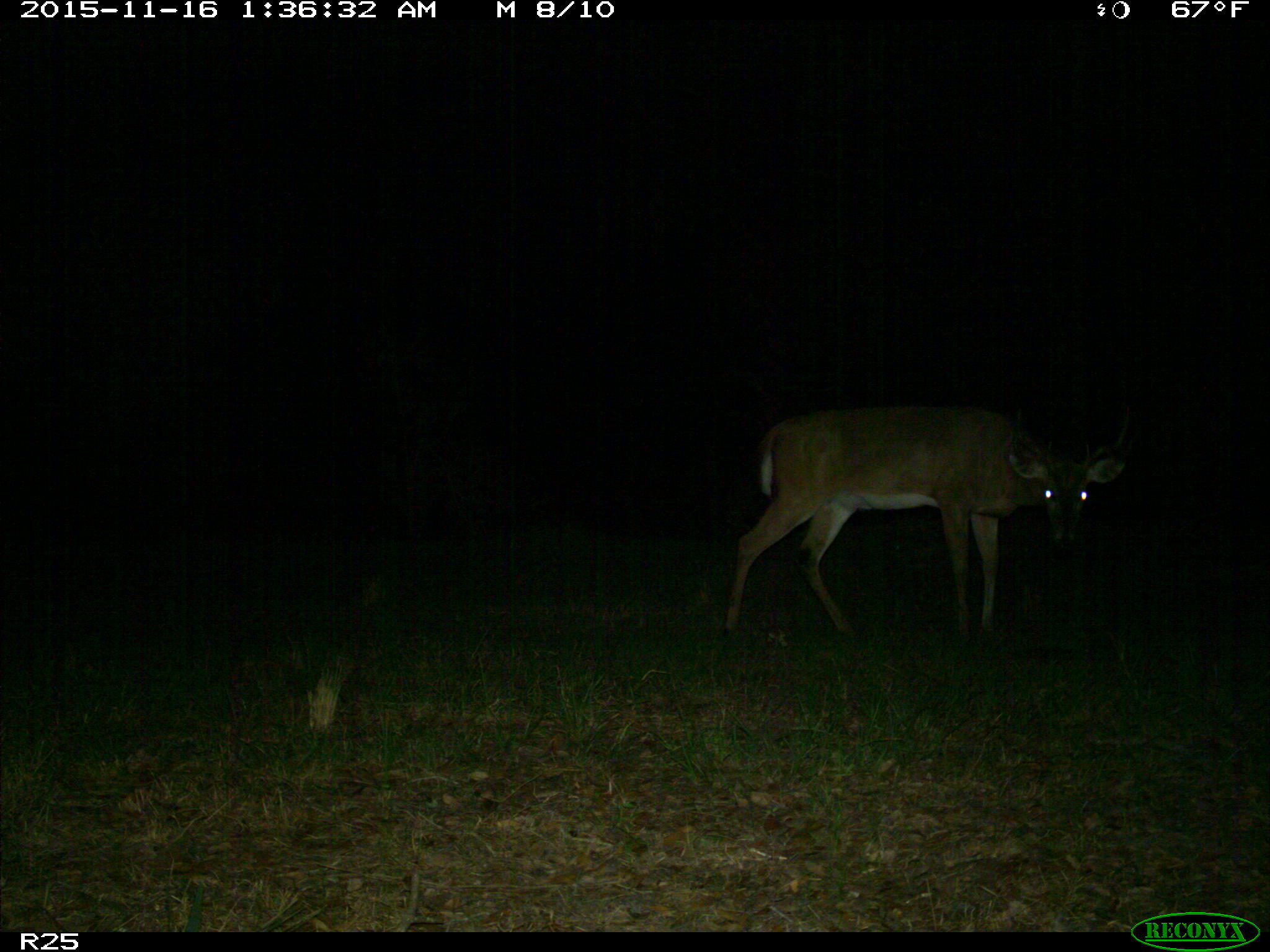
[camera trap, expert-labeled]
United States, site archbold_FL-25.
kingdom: Animalia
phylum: Chordata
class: Mammalia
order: Artiodactyla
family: Cervidae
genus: Odocoileus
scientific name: Odocoileus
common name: deer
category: unidentified deer